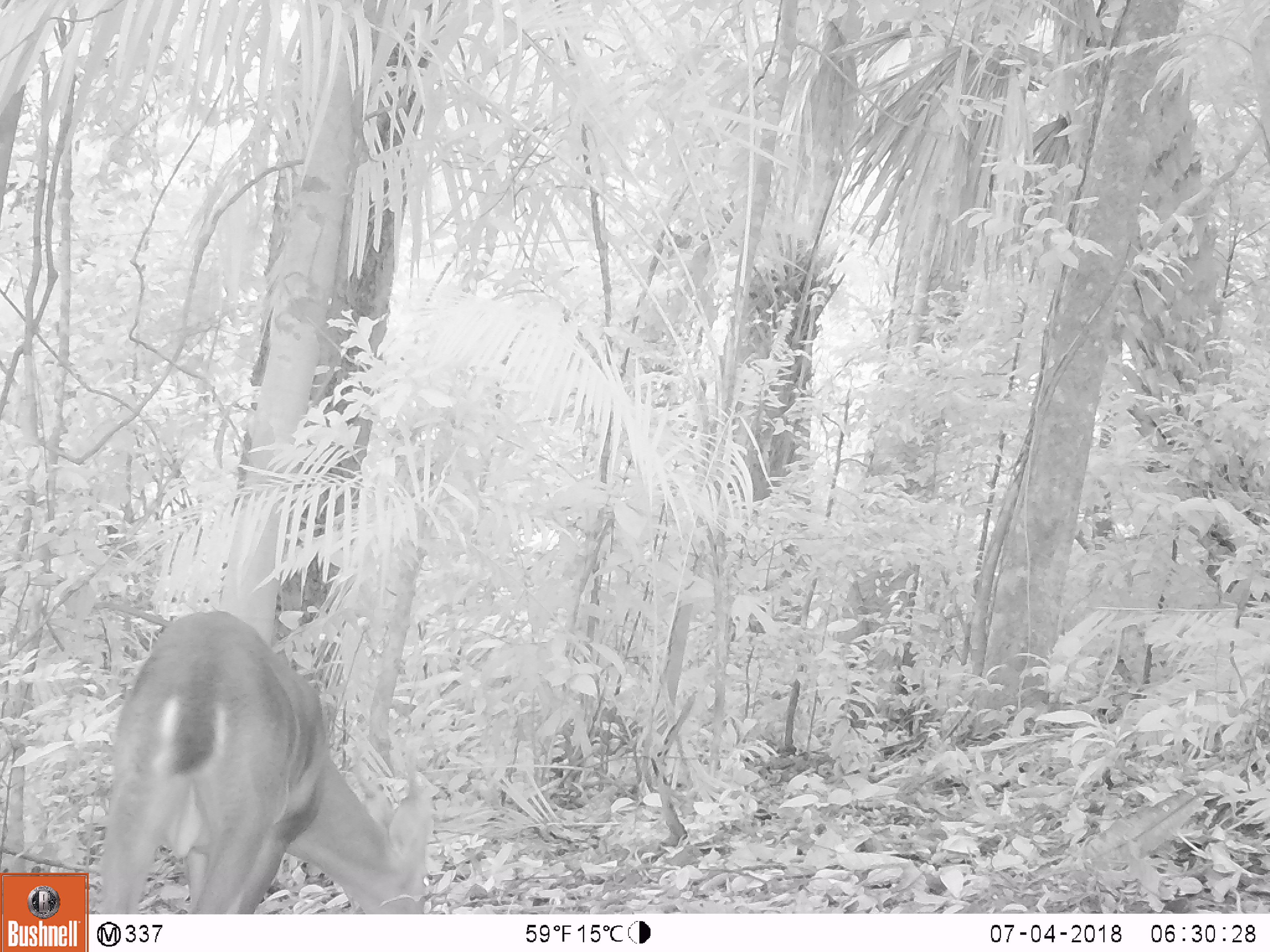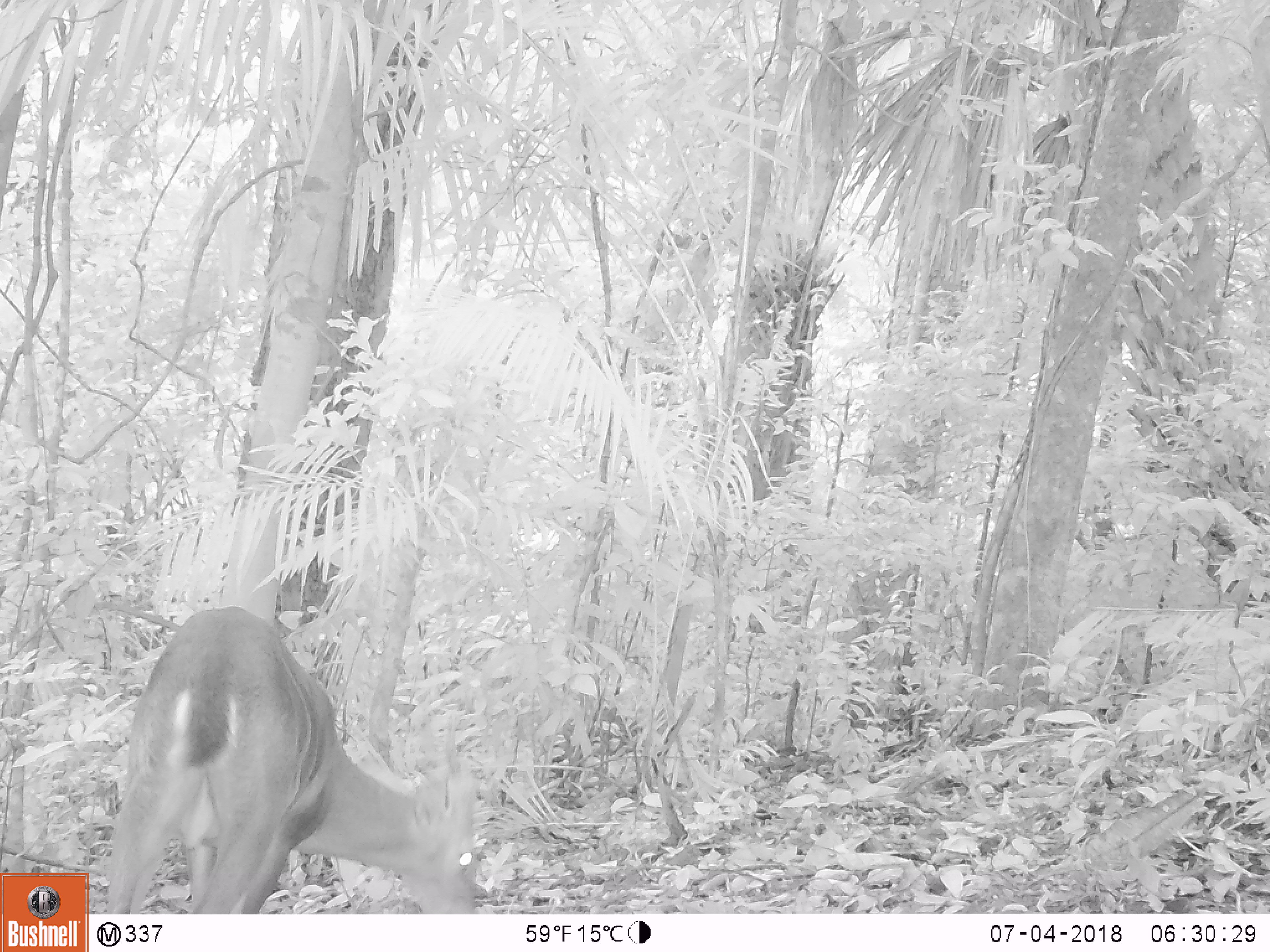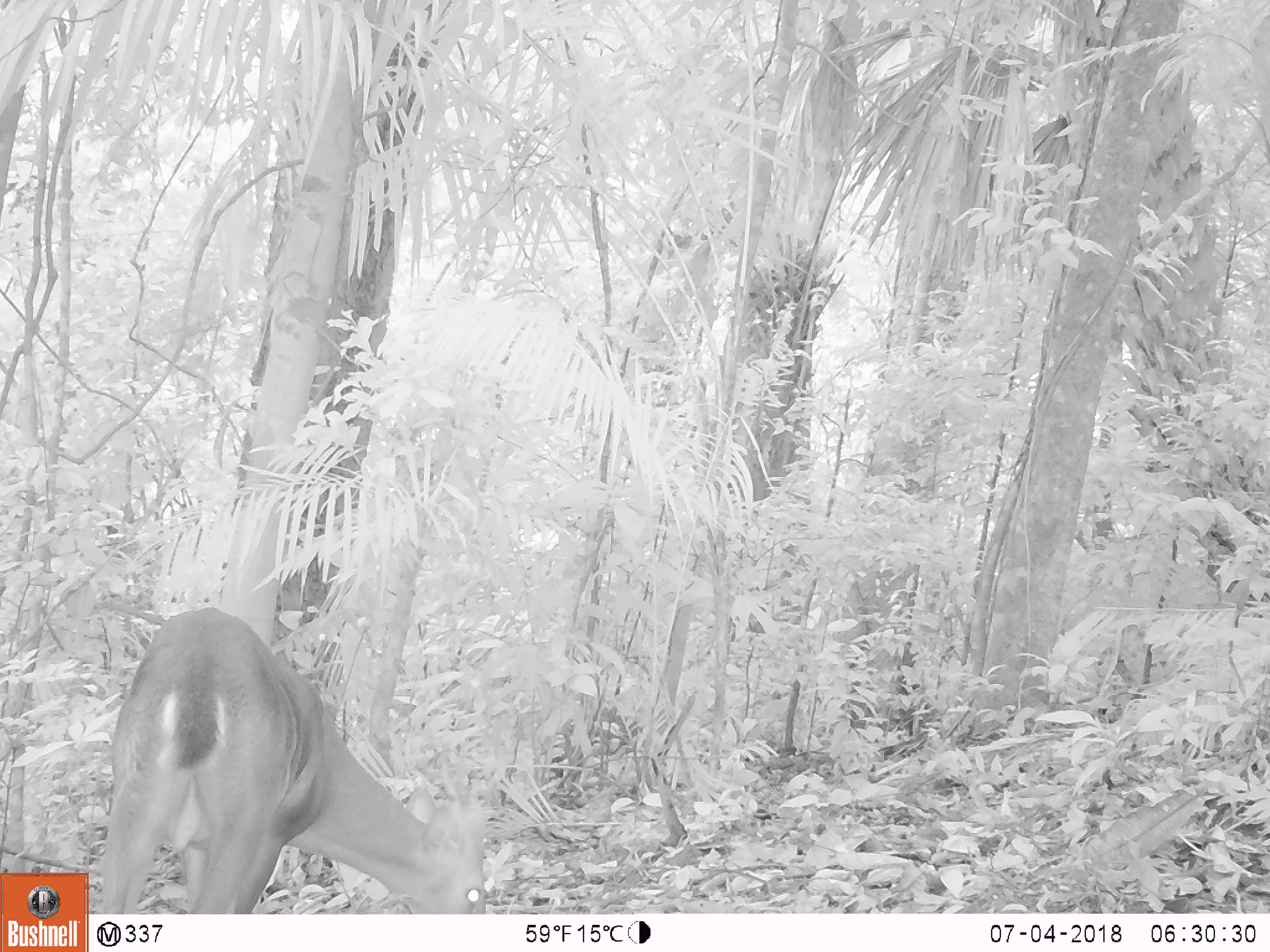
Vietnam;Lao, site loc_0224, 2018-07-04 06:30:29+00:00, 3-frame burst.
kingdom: Animalia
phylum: Chordata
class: Mammalia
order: Artiodactyla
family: Cervidae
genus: Muntiacus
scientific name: Muntiacus vuquangensis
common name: large-antlered muntjac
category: large antlered muntjac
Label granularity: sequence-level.